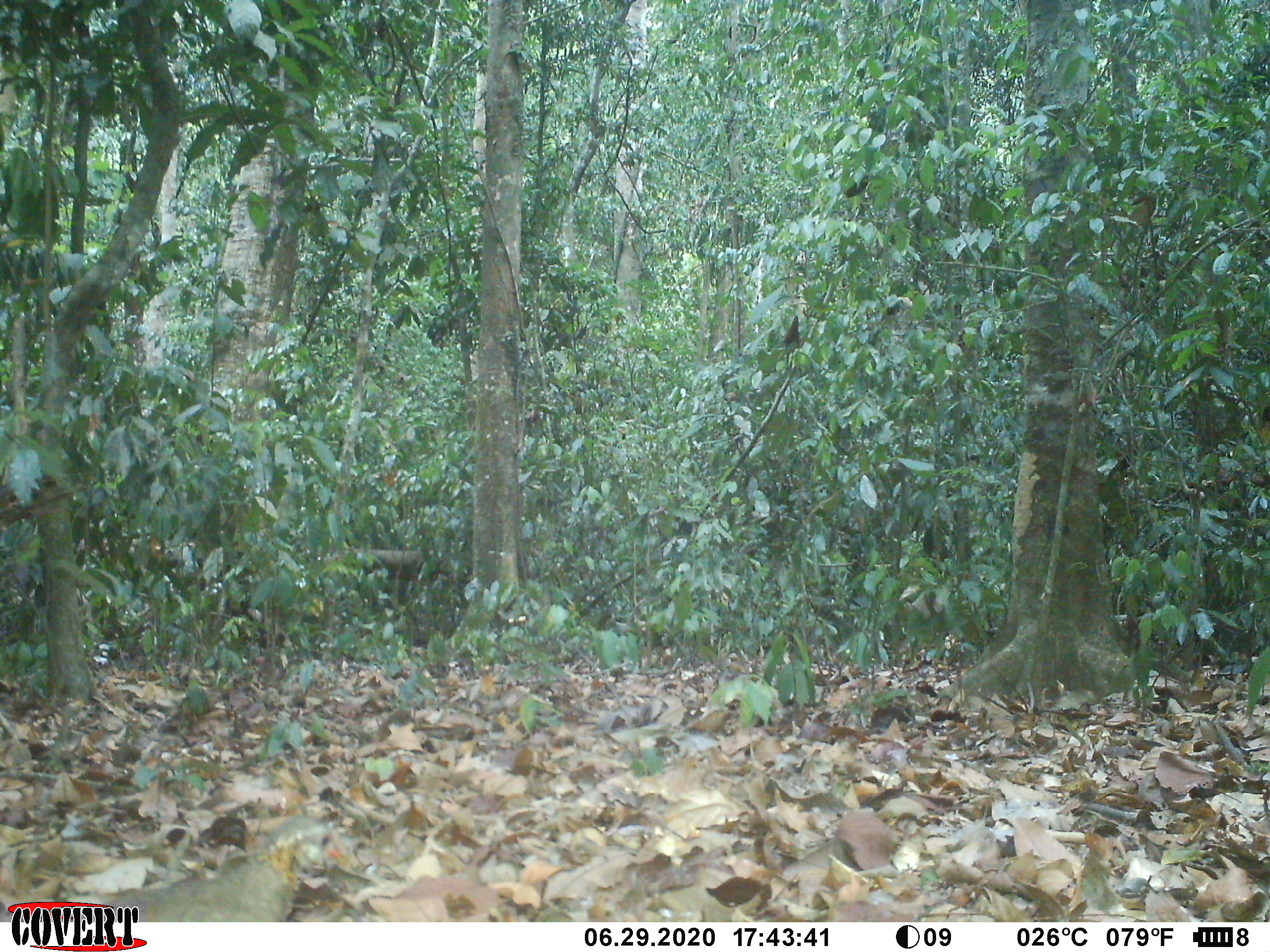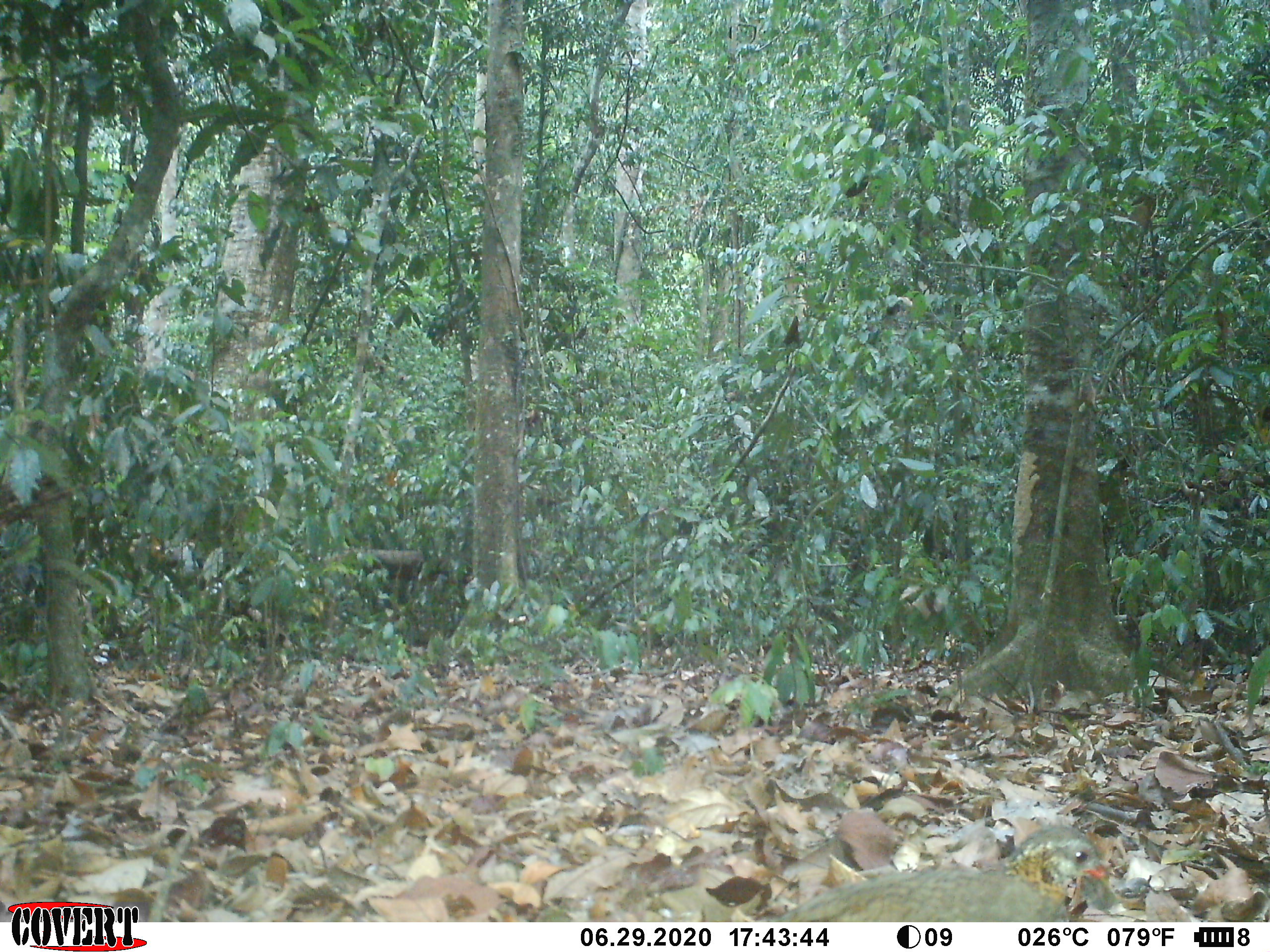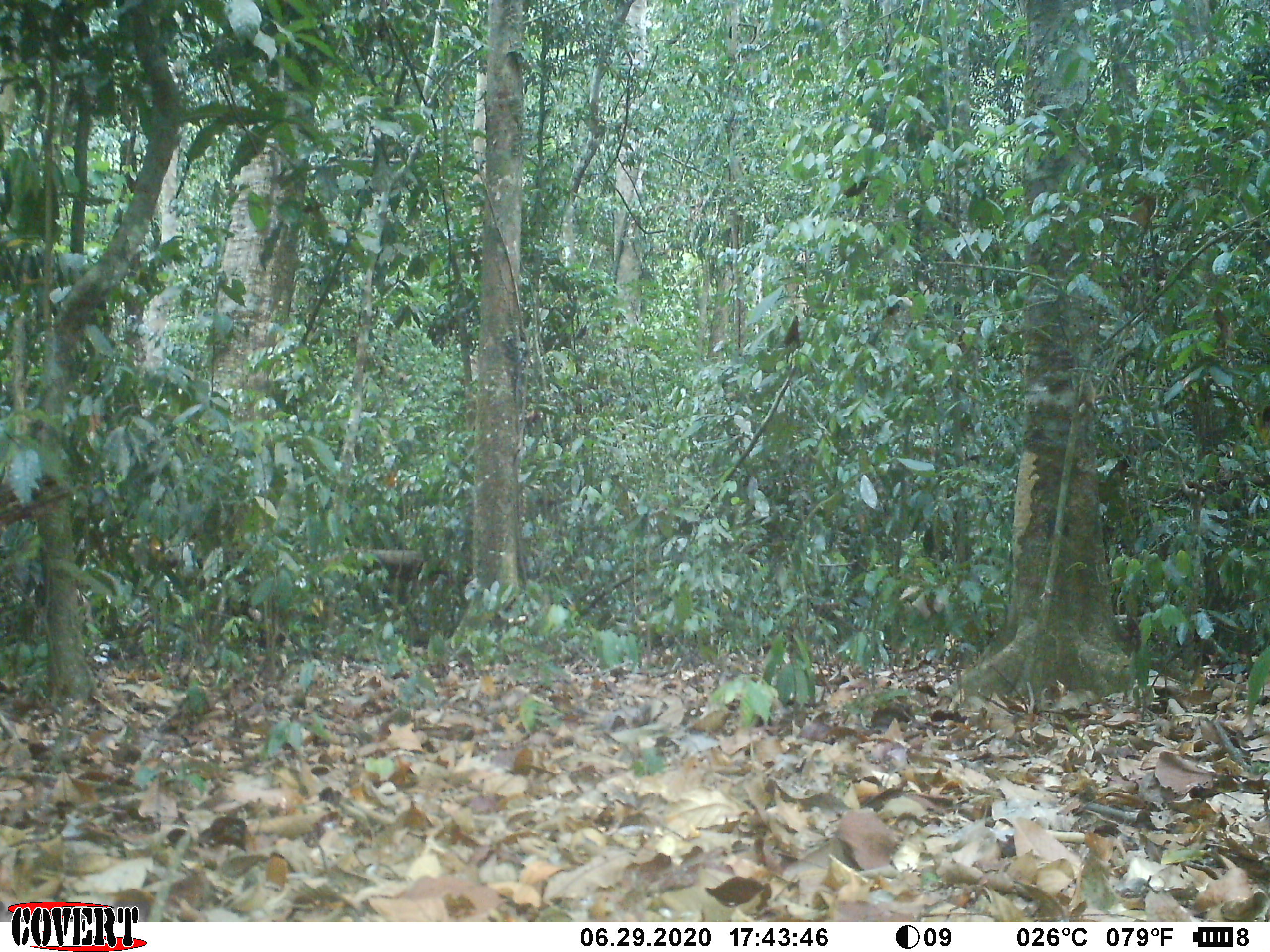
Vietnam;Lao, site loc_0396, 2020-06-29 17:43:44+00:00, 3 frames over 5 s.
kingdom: Animalia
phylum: Chordata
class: Aves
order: Galliformes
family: Phasianidae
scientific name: Phasianidae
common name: partridge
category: unidentified partridge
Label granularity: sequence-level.